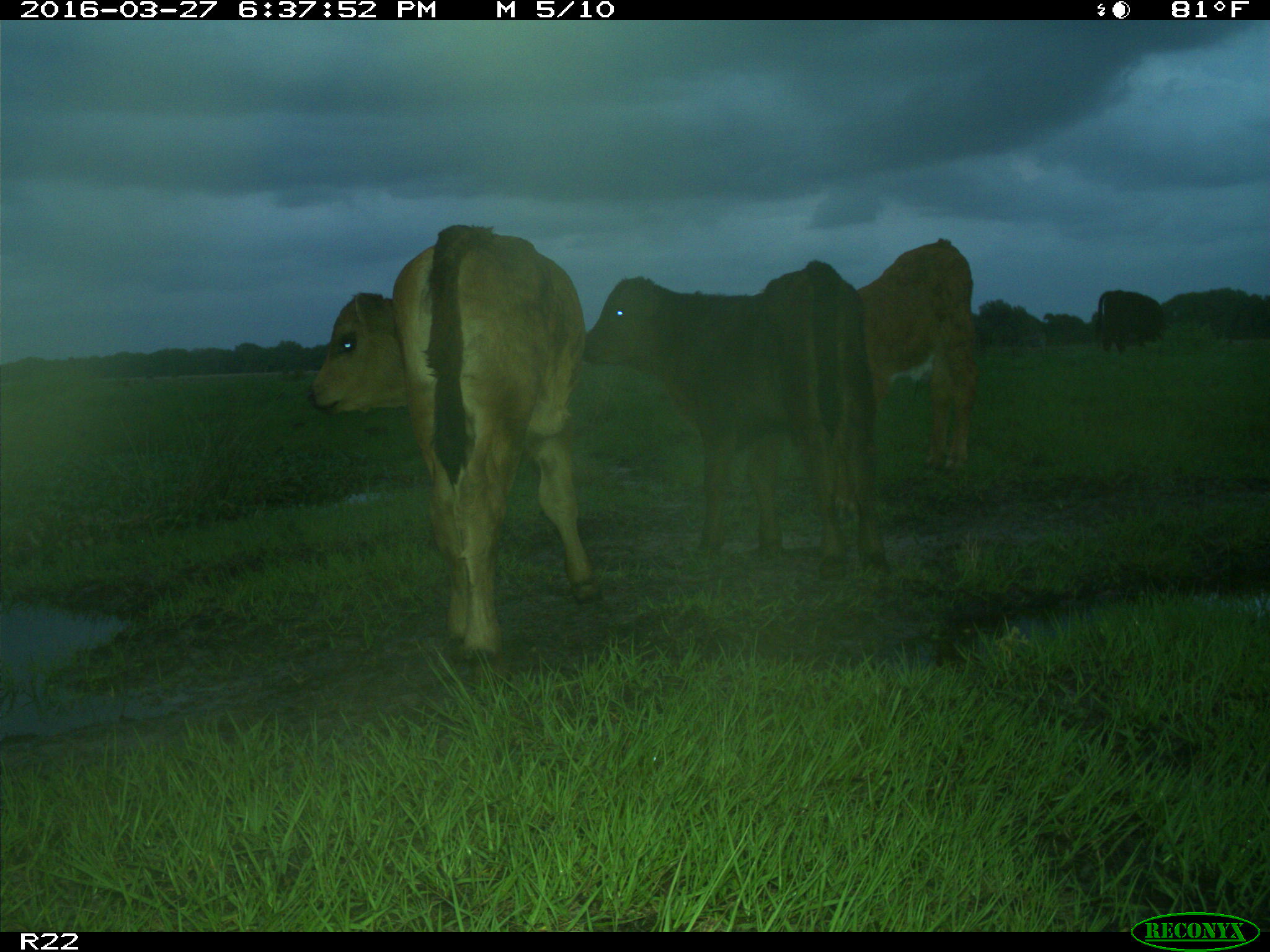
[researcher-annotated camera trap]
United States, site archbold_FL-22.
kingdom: Animalia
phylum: Chordata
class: Mammalia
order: Artiodactyla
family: Bovidae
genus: Bos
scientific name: Bos taurus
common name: domestic cow